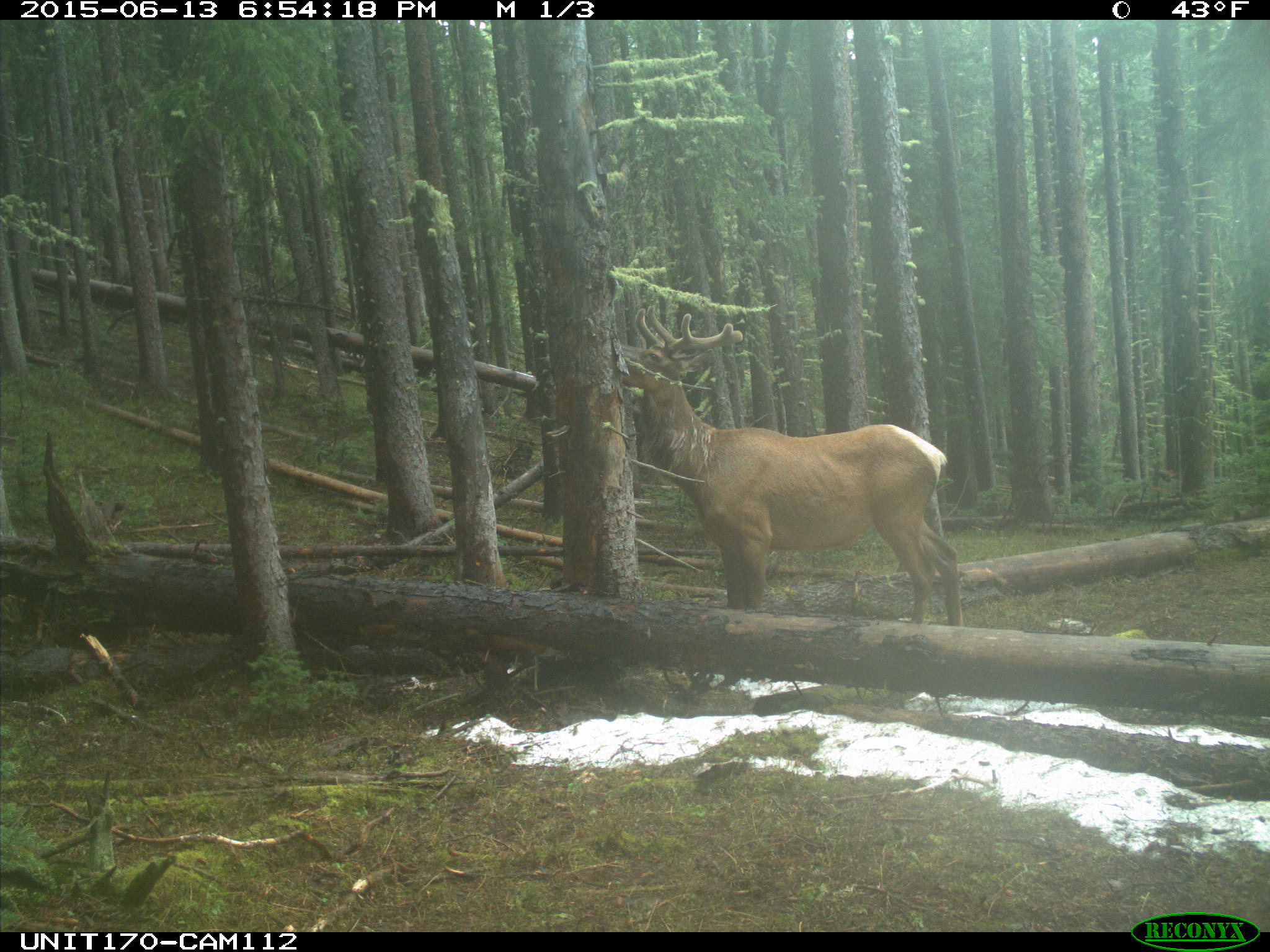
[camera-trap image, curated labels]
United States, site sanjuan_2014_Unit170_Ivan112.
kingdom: Animalia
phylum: Chordata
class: Mammalia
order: Artiodactyla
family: Cervidae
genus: Cervus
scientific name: Cervus elaphus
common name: red deer